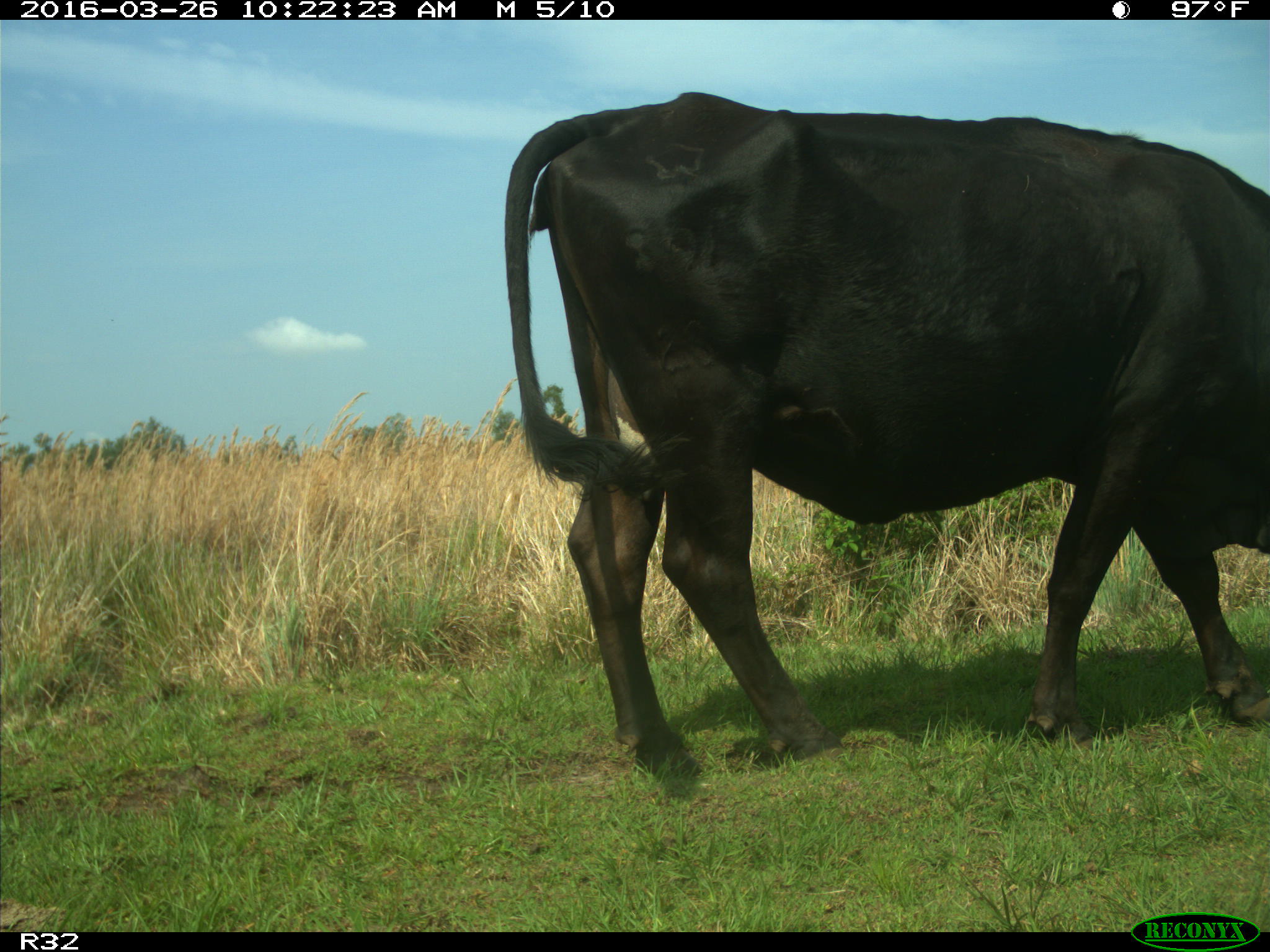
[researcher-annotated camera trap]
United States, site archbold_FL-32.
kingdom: Animalia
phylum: Chordata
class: Mammalia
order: Artiodactyla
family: Bovidae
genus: Bos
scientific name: Bos taurus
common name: domestic cow